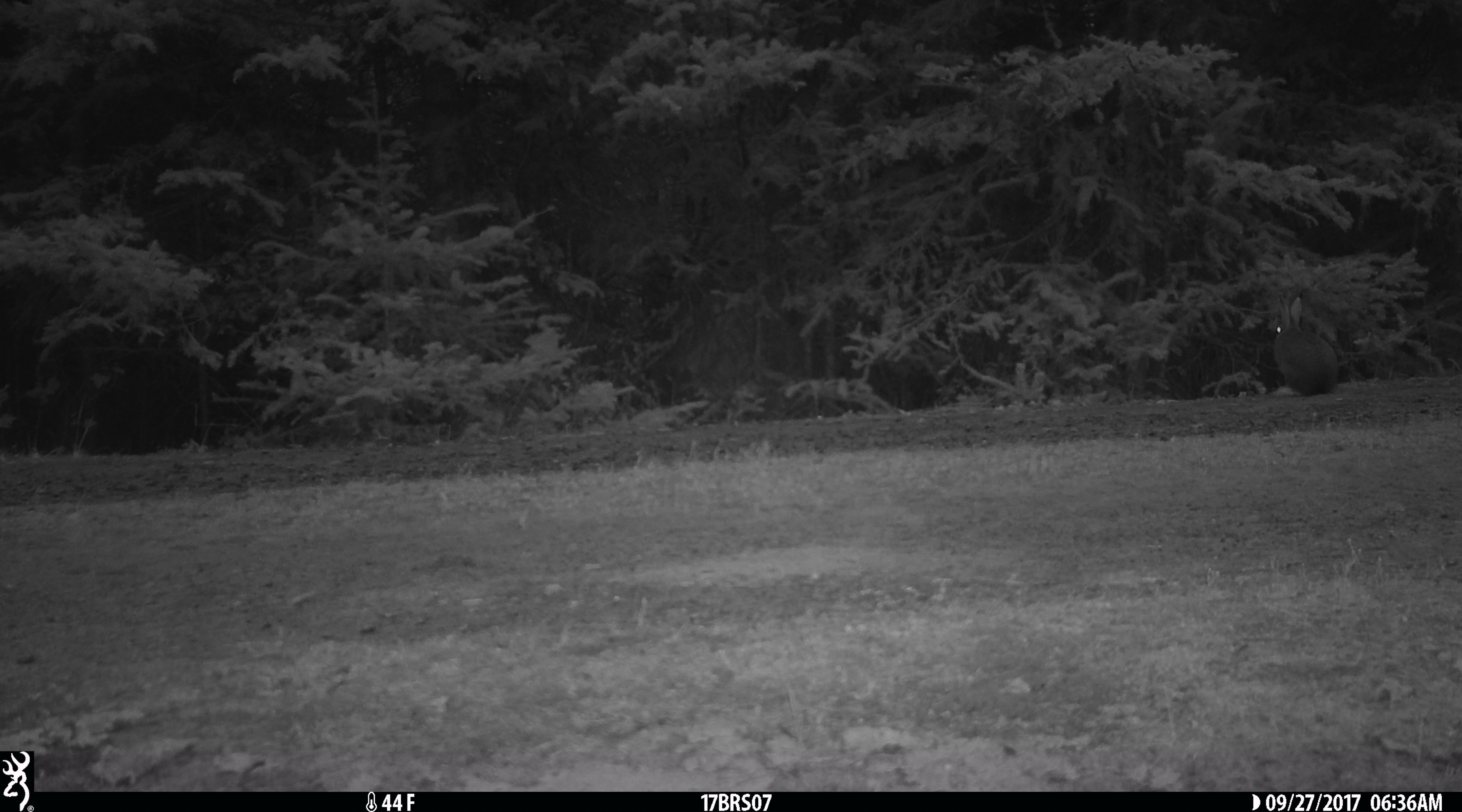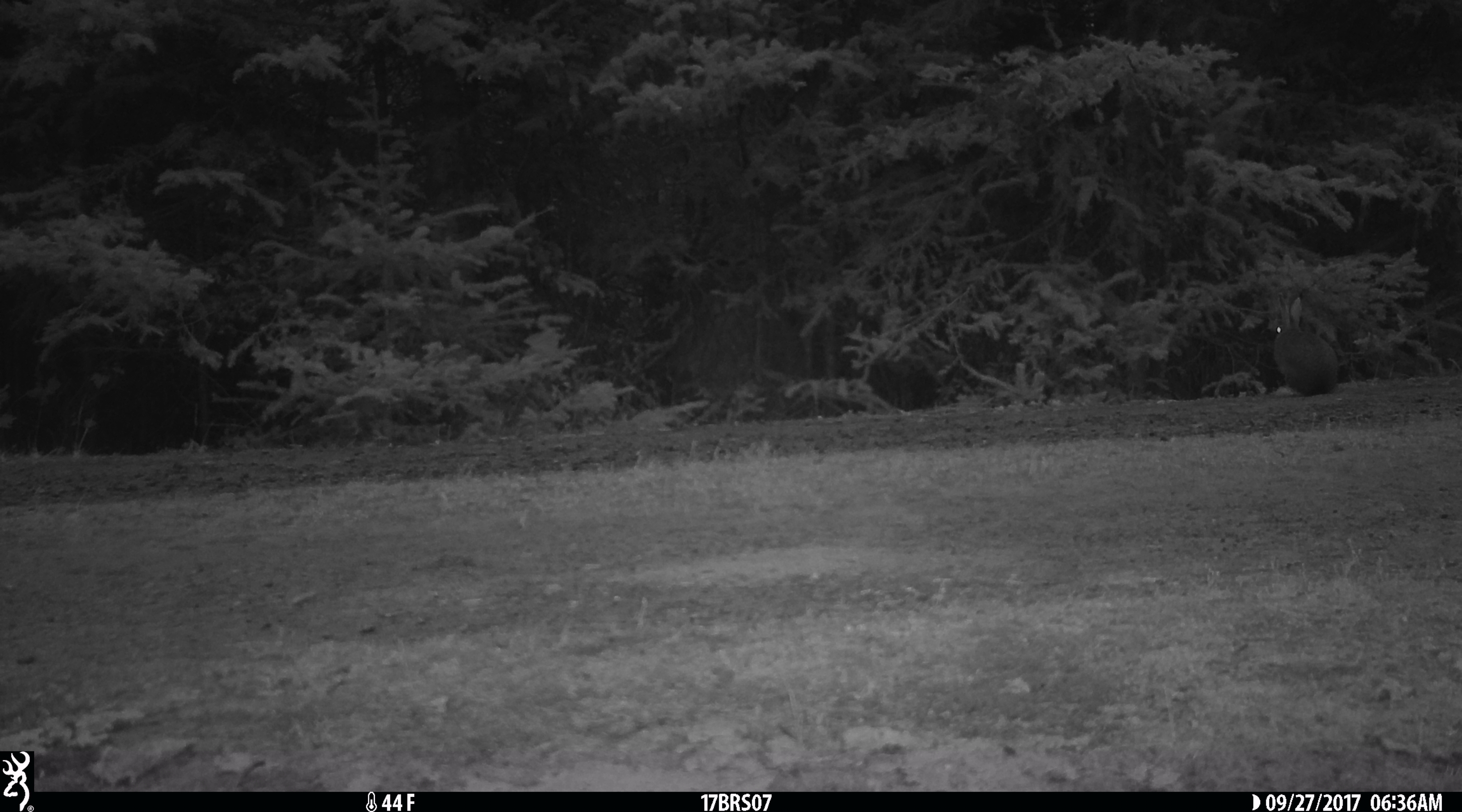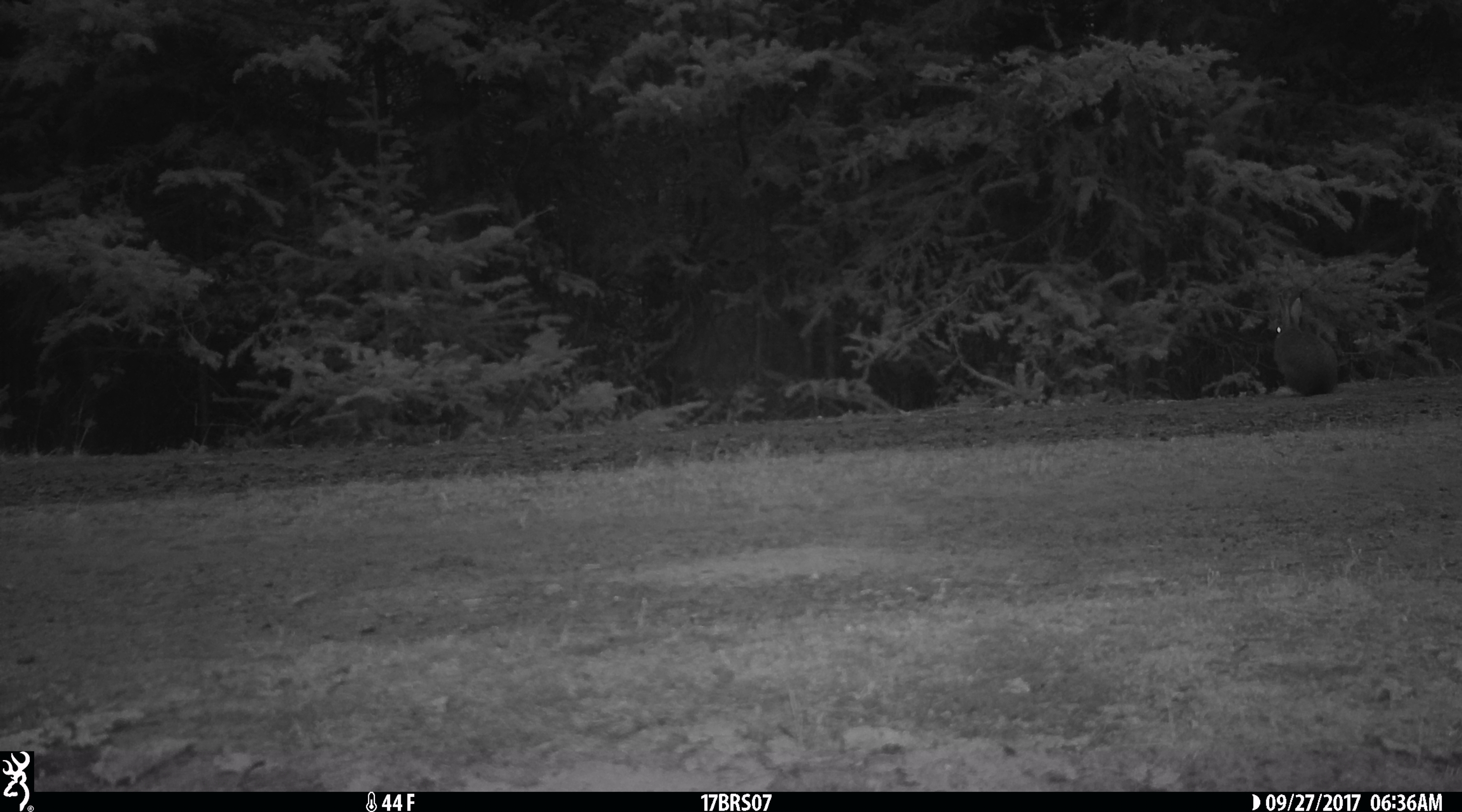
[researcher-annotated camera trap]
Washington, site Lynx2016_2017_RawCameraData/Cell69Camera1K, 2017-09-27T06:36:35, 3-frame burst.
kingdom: Animalia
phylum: Chordata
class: Mammalia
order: Lagomorpha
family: Leporidae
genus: Lepus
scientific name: Lepus americanus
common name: snowshoe hare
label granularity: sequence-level